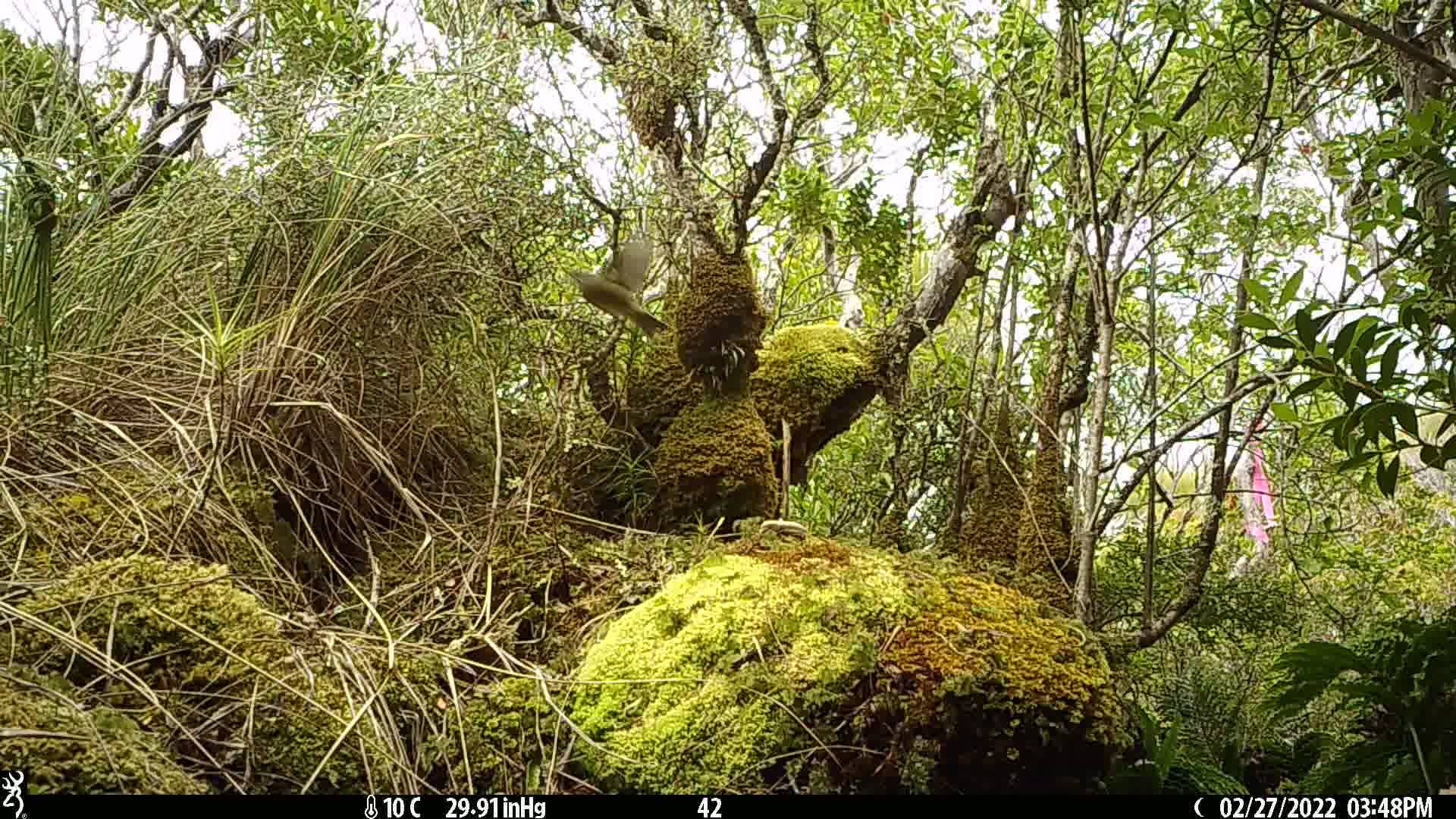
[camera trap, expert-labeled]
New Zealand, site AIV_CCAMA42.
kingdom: Animalia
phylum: Chordata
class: Aves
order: Passeriformes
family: Meliphagidae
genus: Anthornis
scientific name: Anthornis melanura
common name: new zealand bellbird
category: bellbird